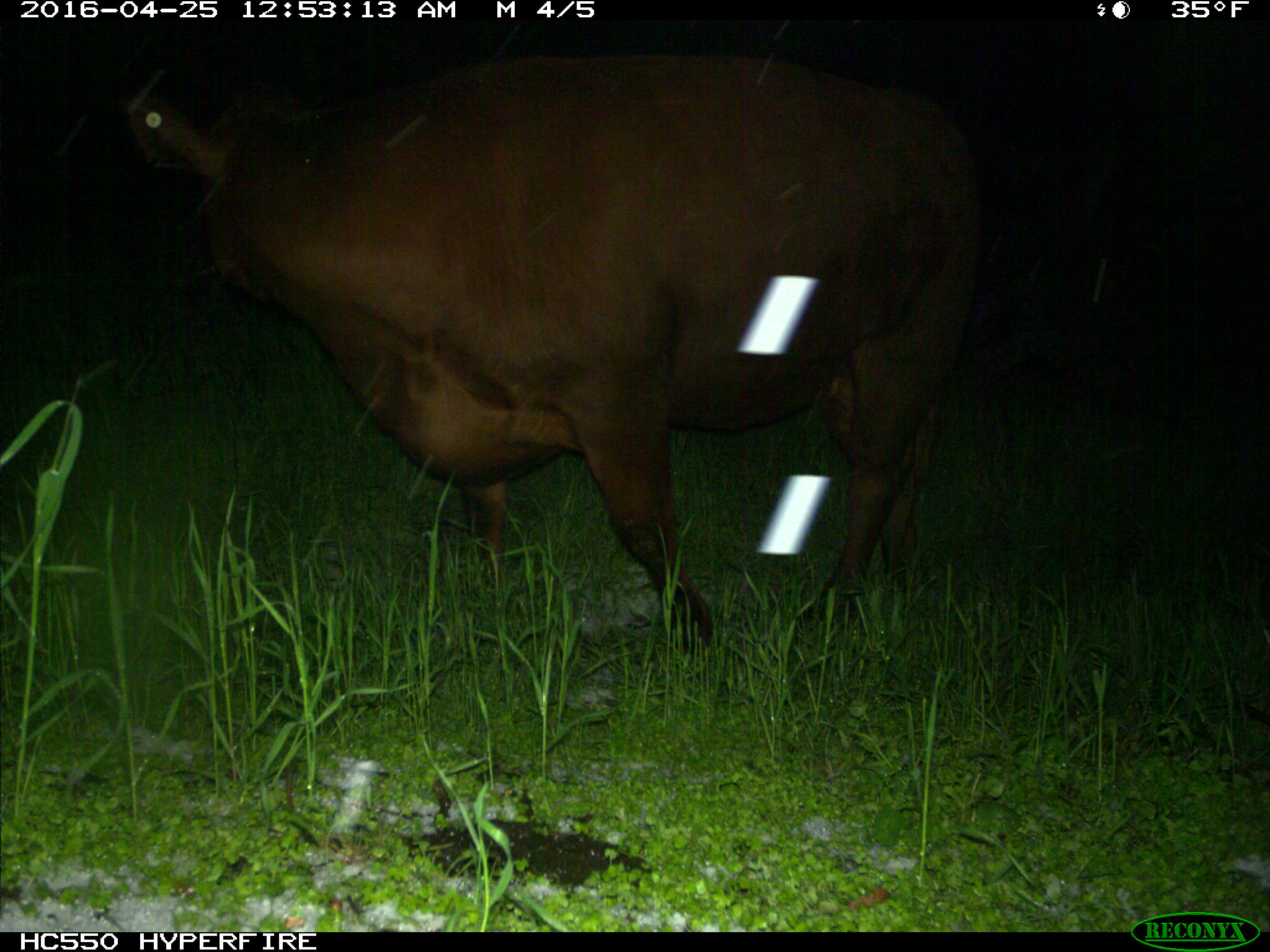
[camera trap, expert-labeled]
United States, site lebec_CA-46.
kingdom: Animalia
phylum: Chordata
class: Mammalia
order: Artiodactyla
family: Bovidae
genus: Bos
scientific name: Bos taurus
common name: domestic cow